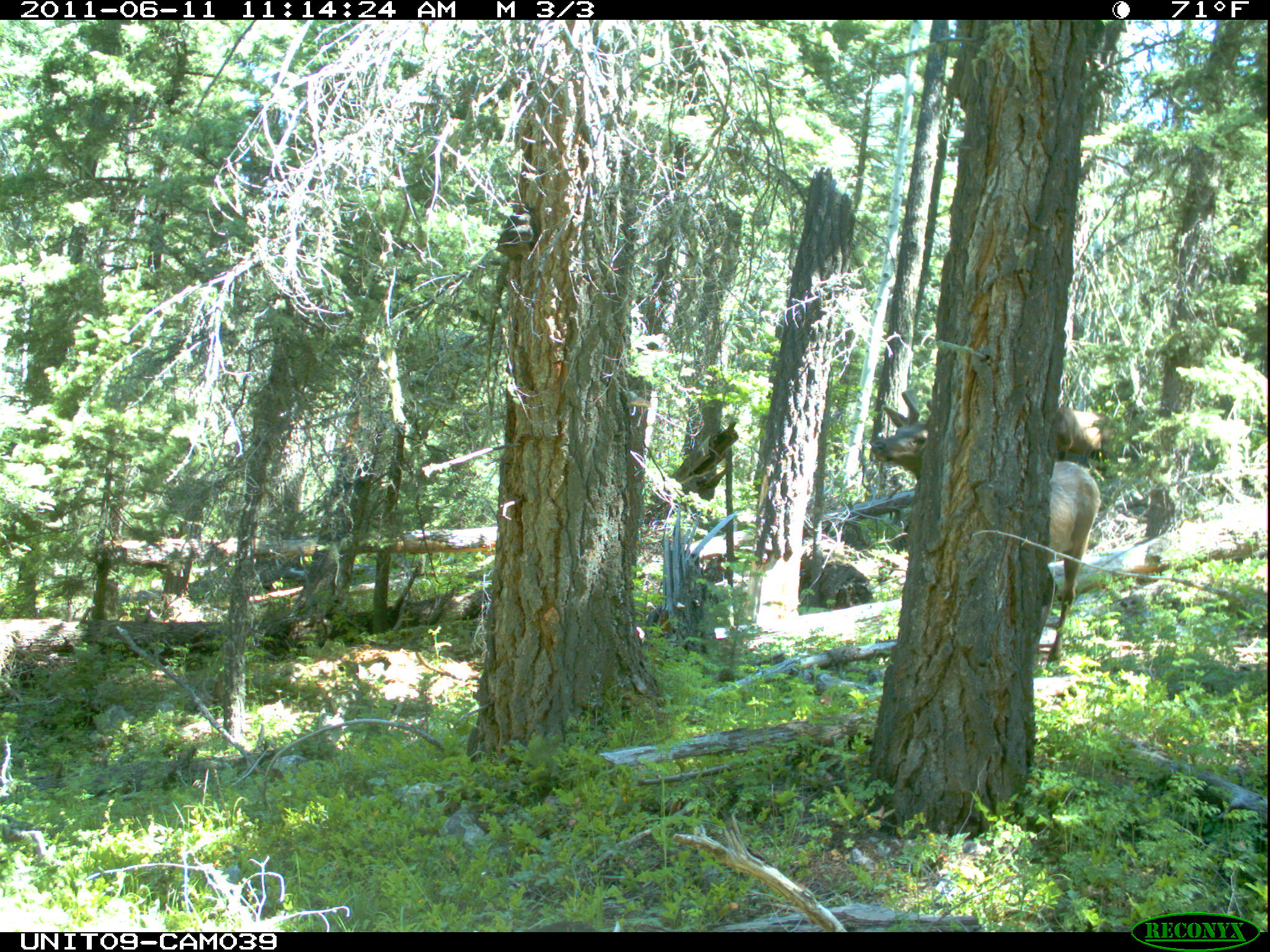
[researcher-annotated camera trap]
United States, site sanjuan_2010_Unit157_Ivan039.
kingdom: Animalia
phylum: Chordata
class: Mammalia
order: Artiodactyla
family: Cervidae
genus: Cervus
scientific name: Cervus elaphus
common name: red deer